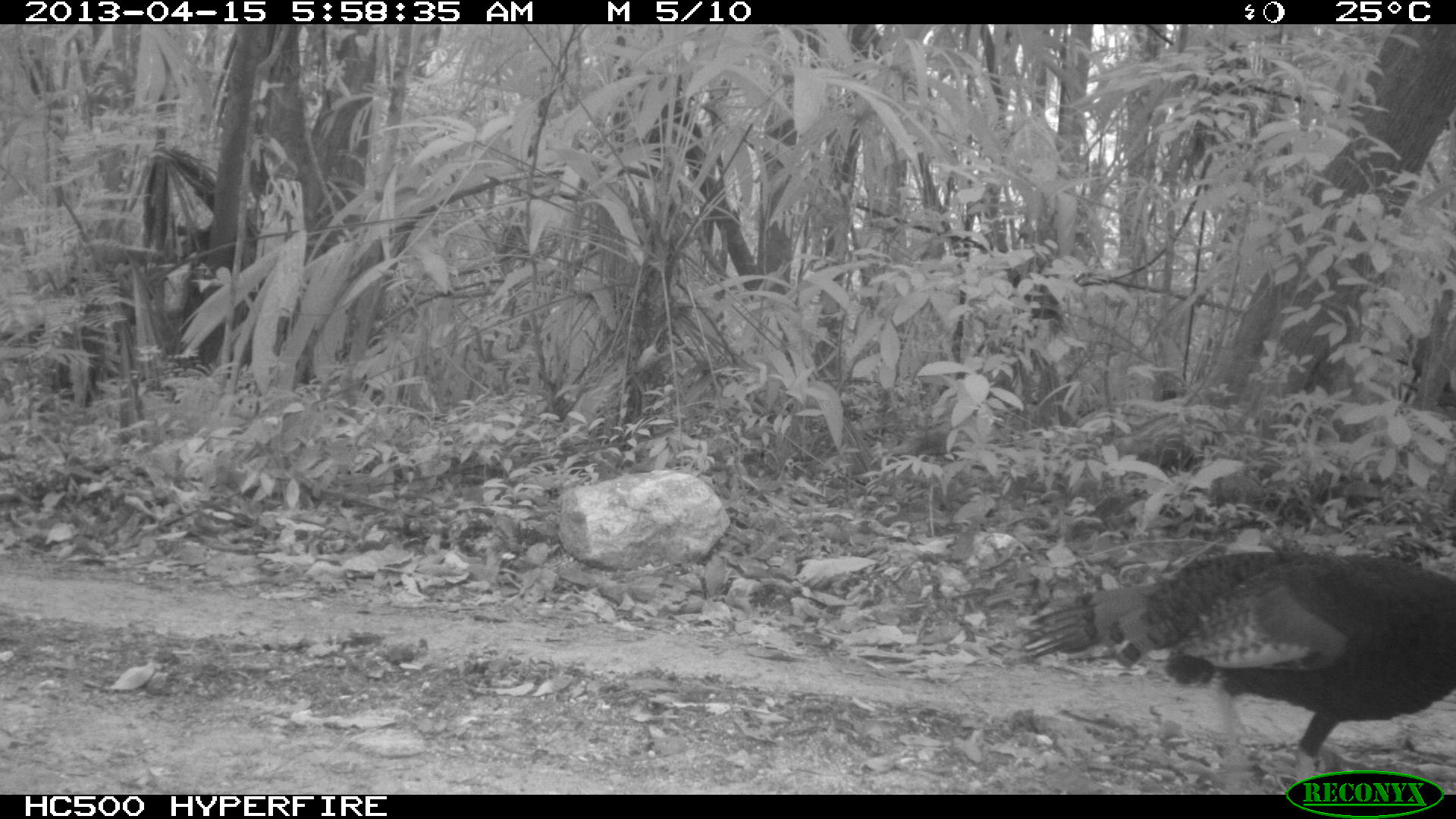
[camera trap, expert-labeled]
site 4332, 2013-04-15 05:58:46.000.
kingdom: Animalia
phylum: Chordata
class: Aves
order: Galliformes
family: Phasianidae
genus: Meleagris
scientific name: Meleagris ocellata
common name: ocellated turkey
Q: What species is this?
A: Meleagris ocellata (ocellated turkey).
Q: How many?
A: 1.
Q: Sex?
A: Male.